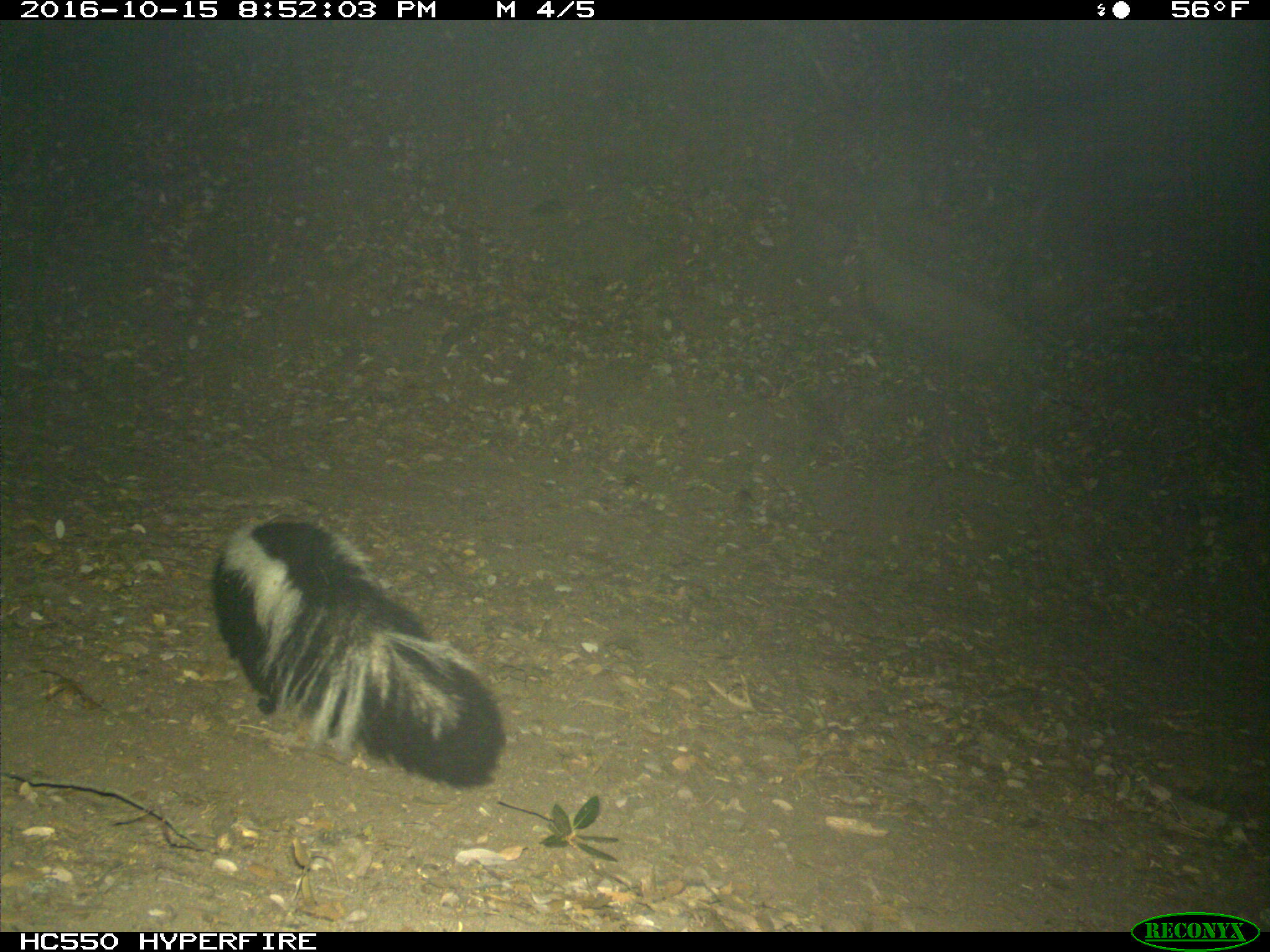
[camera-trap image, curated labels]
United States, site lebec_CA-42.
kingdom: Animalia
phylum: Chordata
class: Mammalia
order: Carnivora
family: Mephitidae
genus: Mephitis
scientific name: Mephitis mephitis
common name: striped skunk